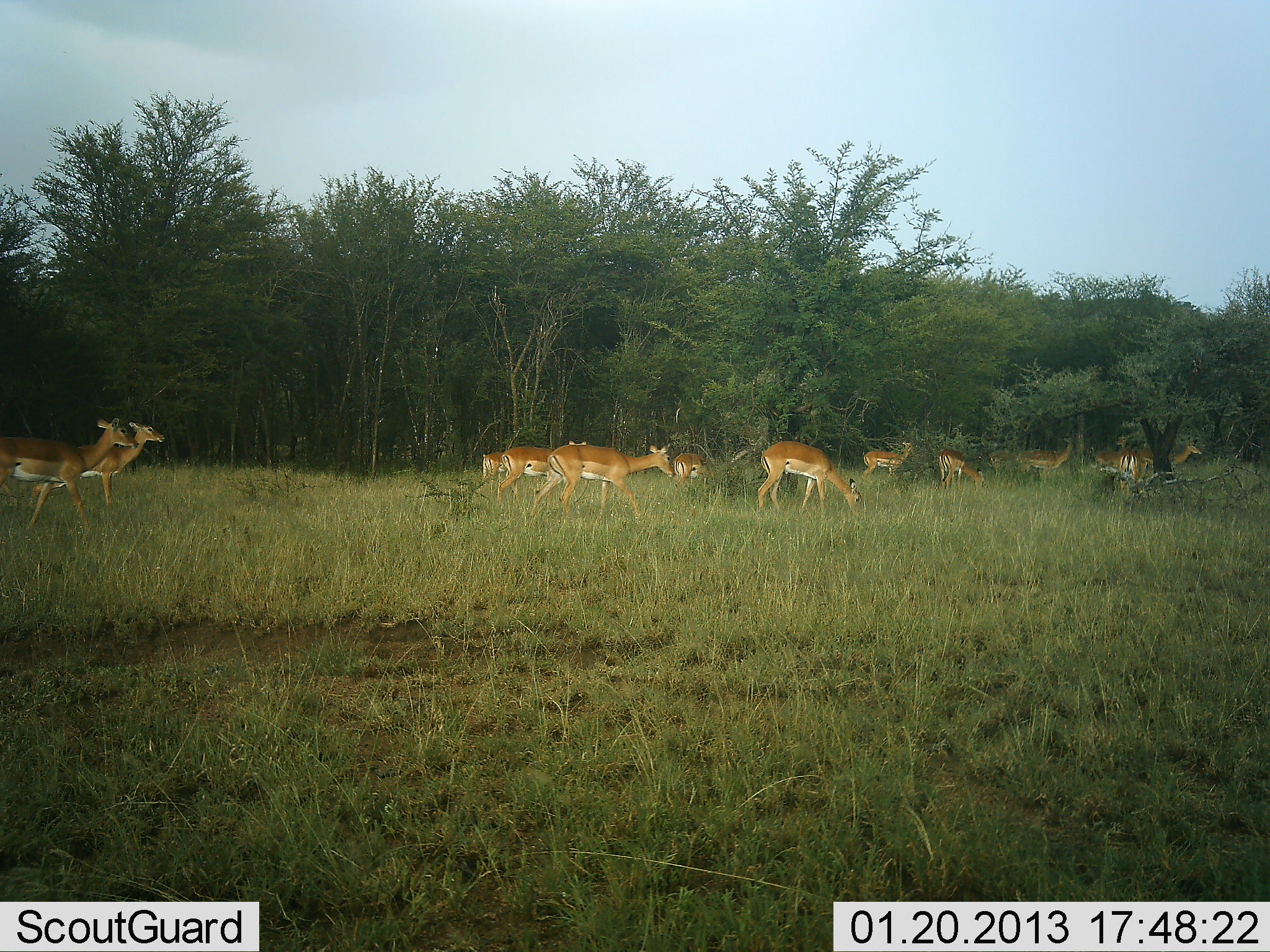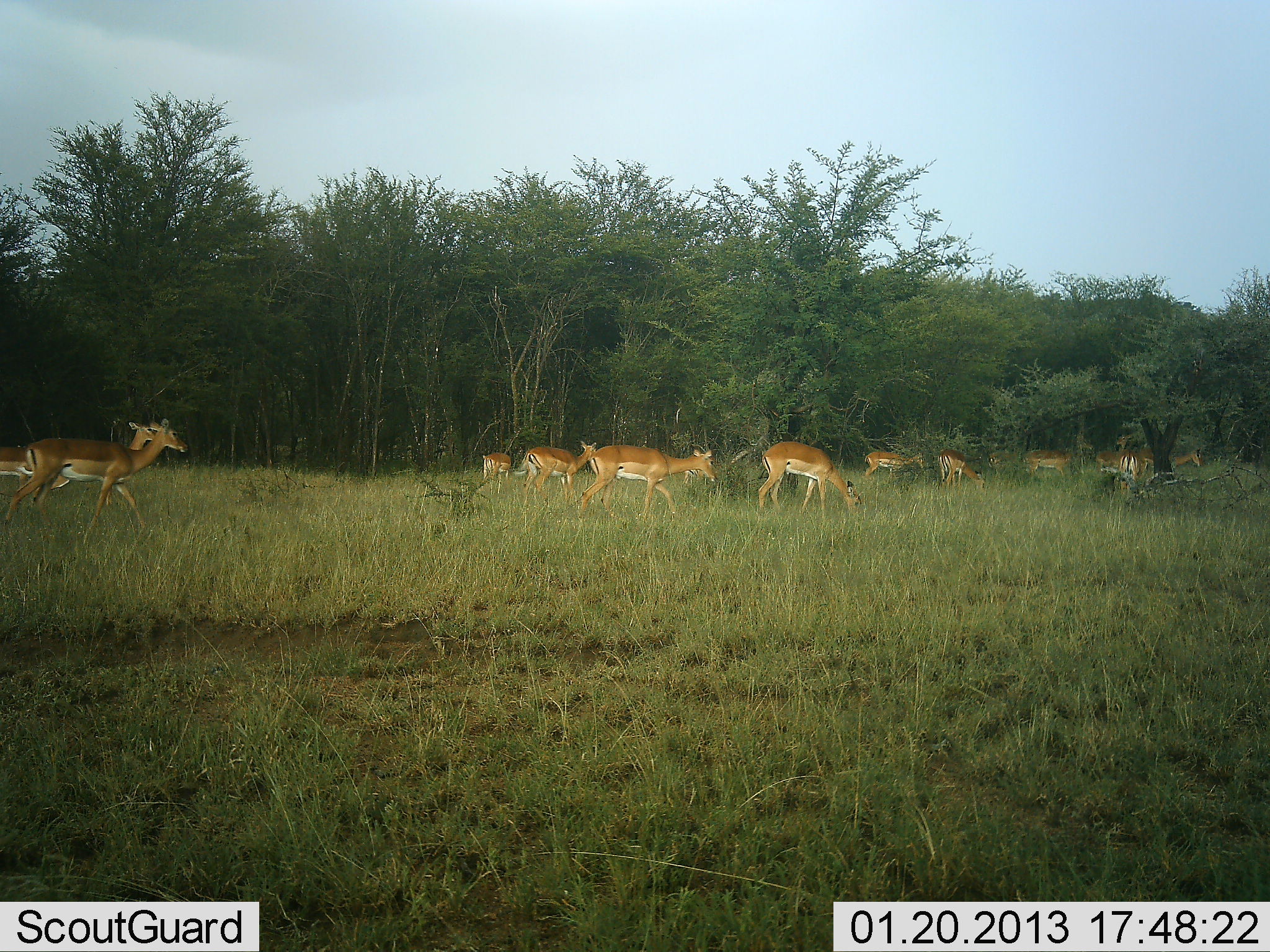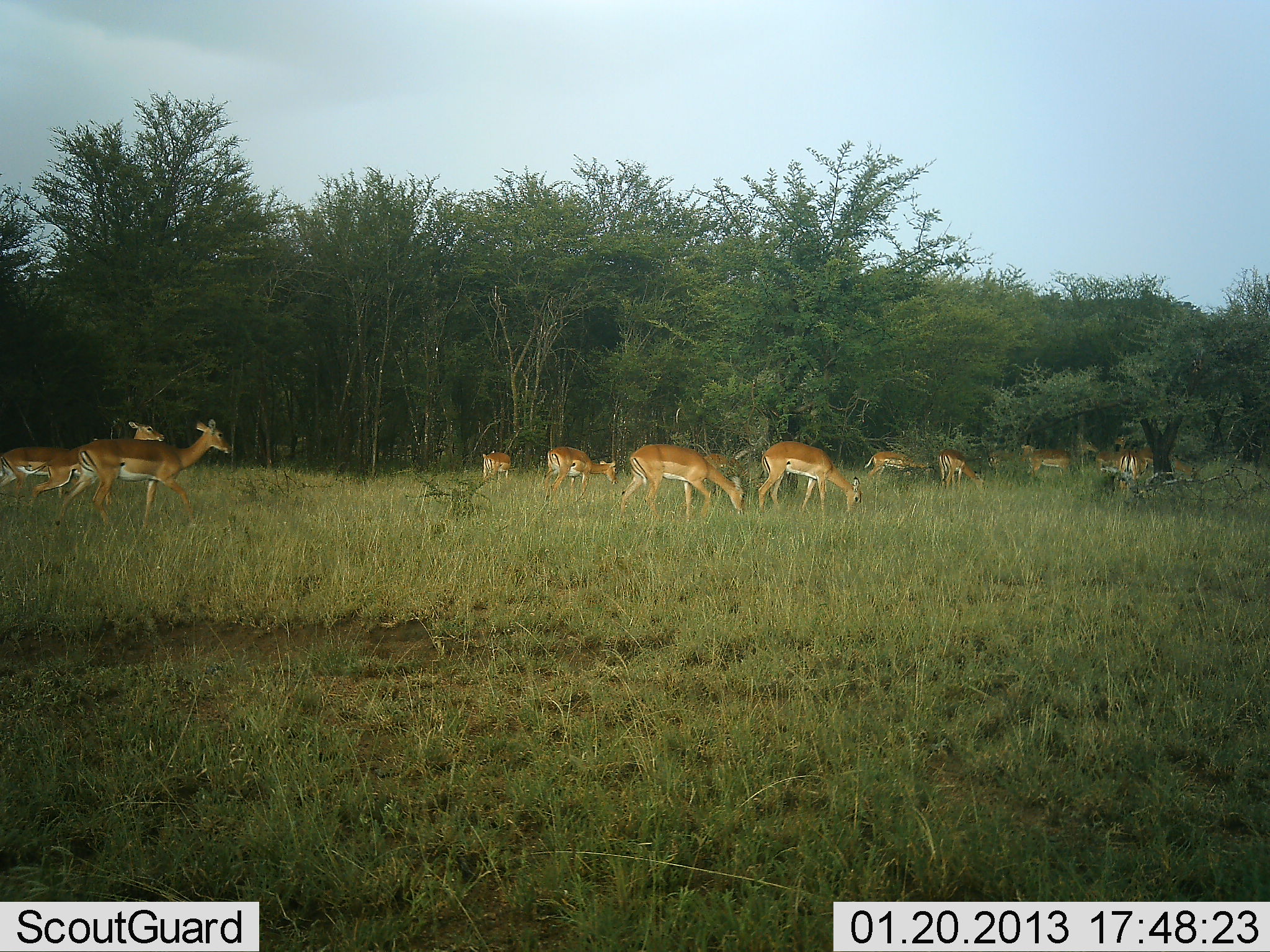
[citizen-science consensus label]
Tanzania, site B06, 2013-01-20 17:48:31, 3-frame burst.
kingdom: Animalia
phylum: Chordata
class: Mammalia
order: Artiodactyla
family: Bovidae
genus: Aepyceros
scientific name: Aepyceros melampus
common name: impala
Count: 11-50.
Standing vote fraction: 35%.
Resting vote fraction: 0%.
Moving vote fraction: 100%.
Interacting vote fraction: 0%.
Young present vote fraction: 0%.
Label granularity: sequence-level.